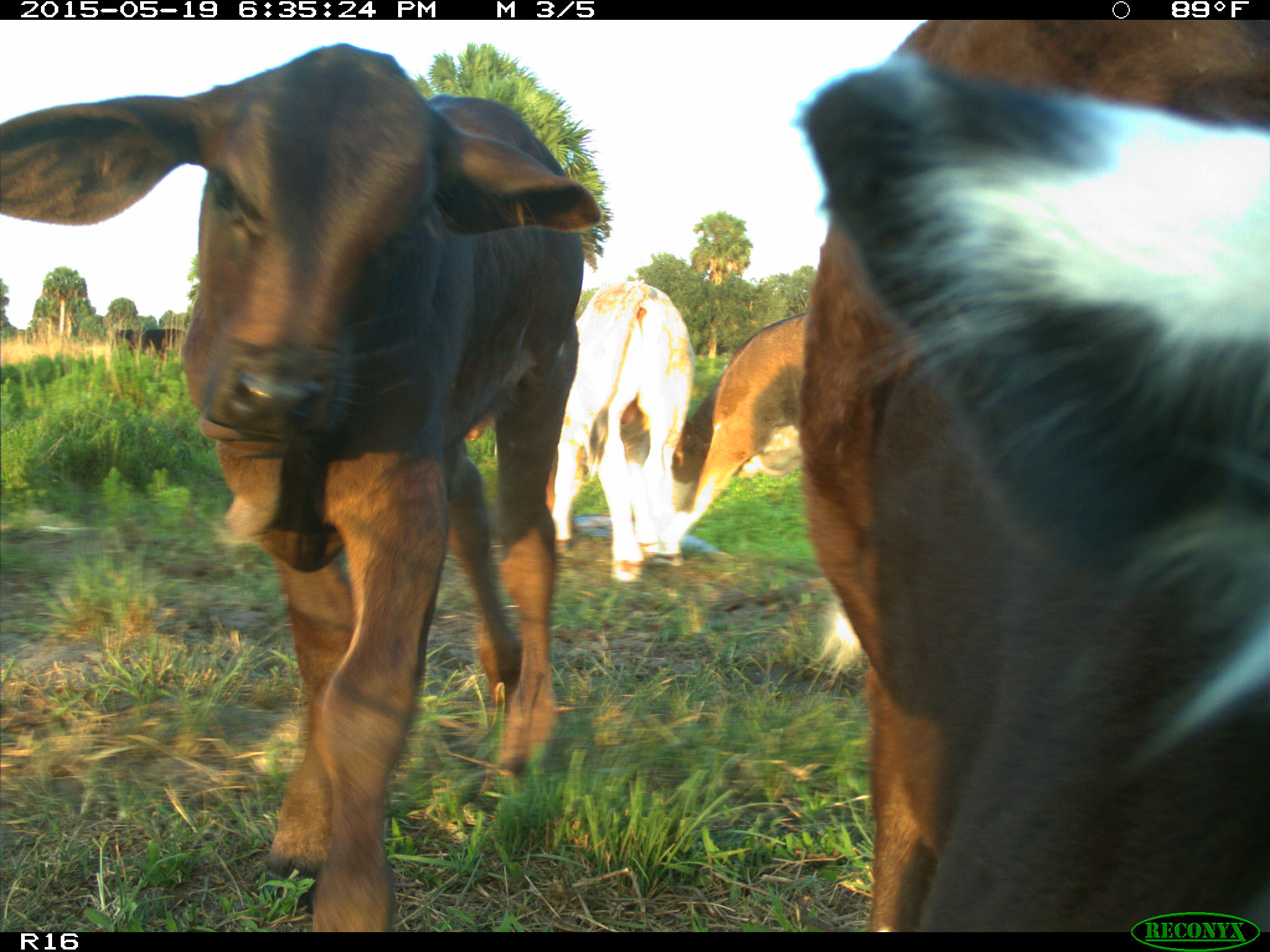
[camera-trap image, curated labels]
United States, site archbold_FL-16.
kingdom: Animalia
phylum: Chordata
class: Mammalia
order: Artiodactyla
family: Bovidae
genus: Bos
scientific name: Bos taurus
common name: domestic cow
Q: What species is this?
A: Bos taurus (domestic cow).